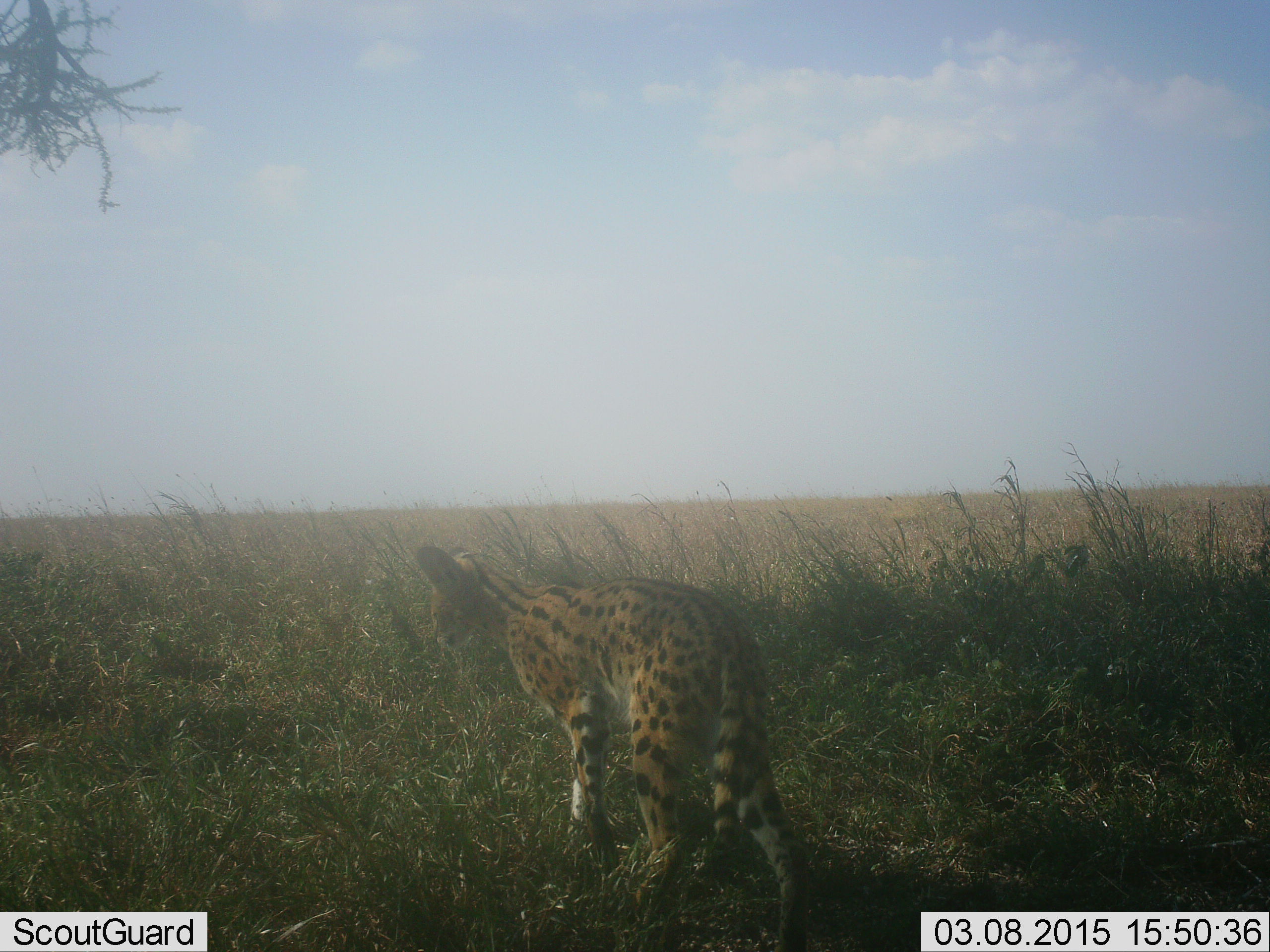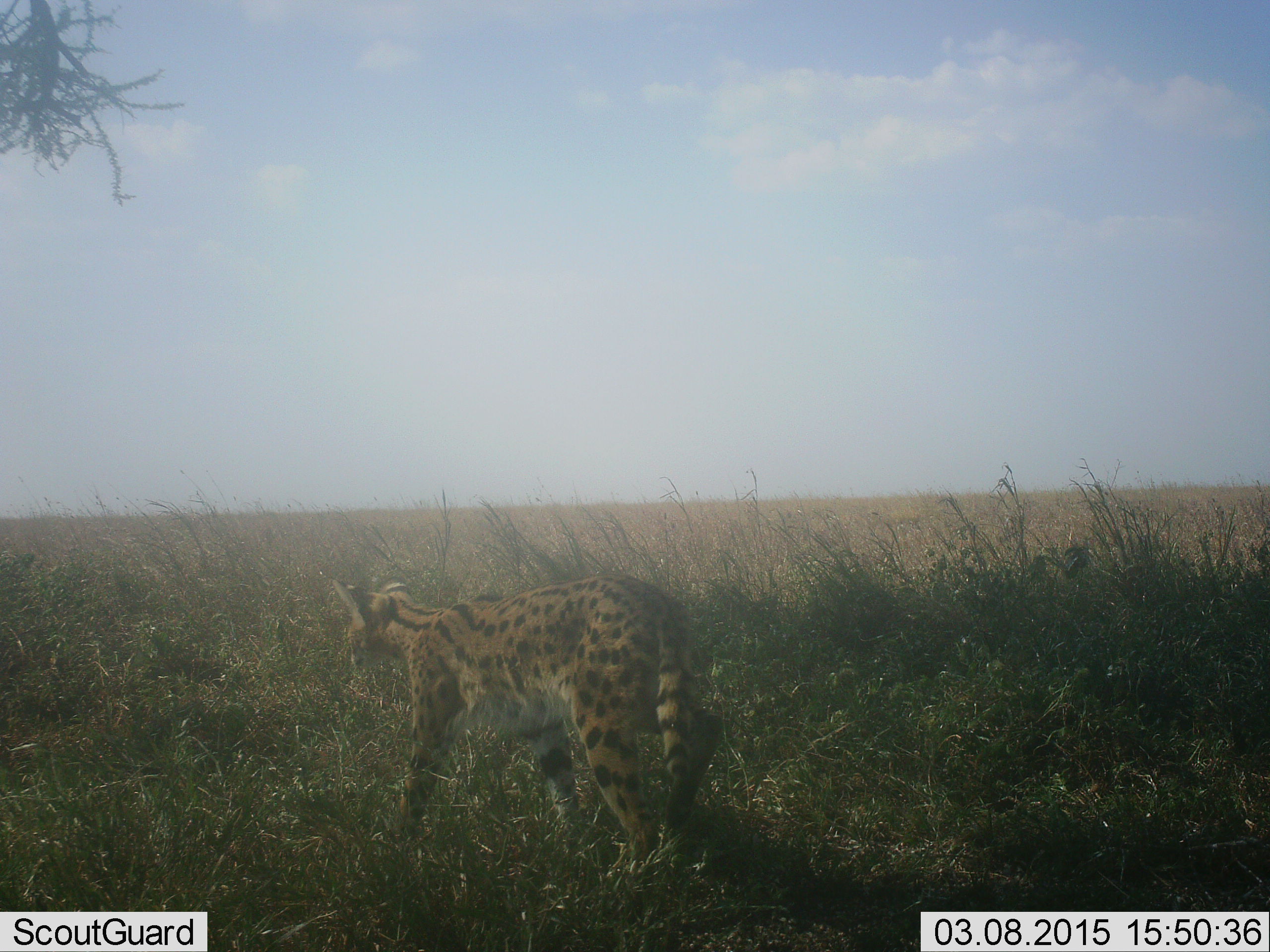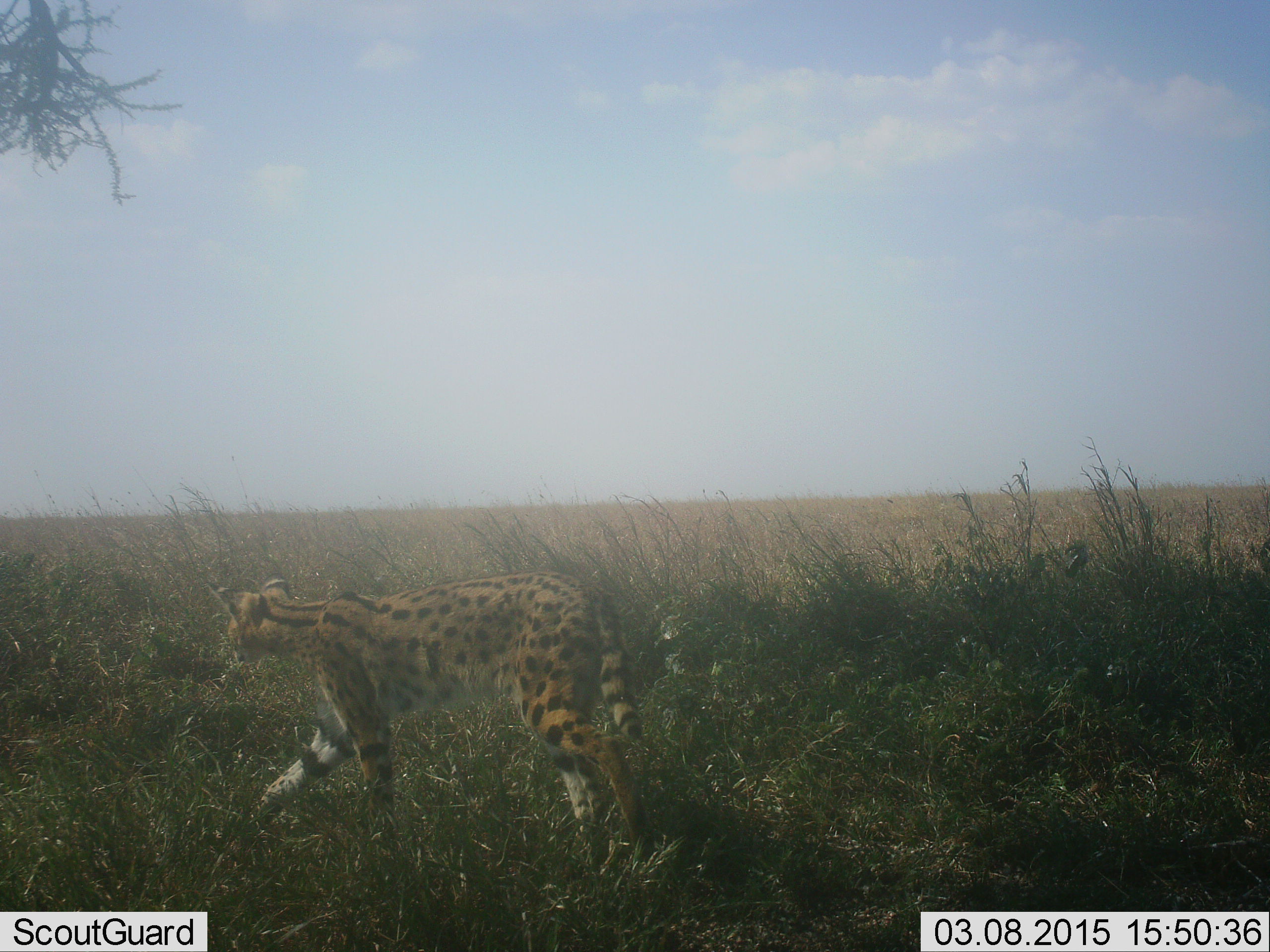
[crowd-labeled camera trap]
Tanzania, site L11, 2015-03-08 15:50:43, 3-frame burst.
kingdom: Animalia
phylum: Chordata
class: Mammalia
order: Carnivora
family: Felidae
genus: Leptailurus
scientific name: Leptailurus serval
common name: serval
Serval (Leptailurus serval), count 1. Behavior (volunteer vote fractions): standing 0%, resting 0%, moving 100%, interacting 0%. Young present (vote fraction): 0%. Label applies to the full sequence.